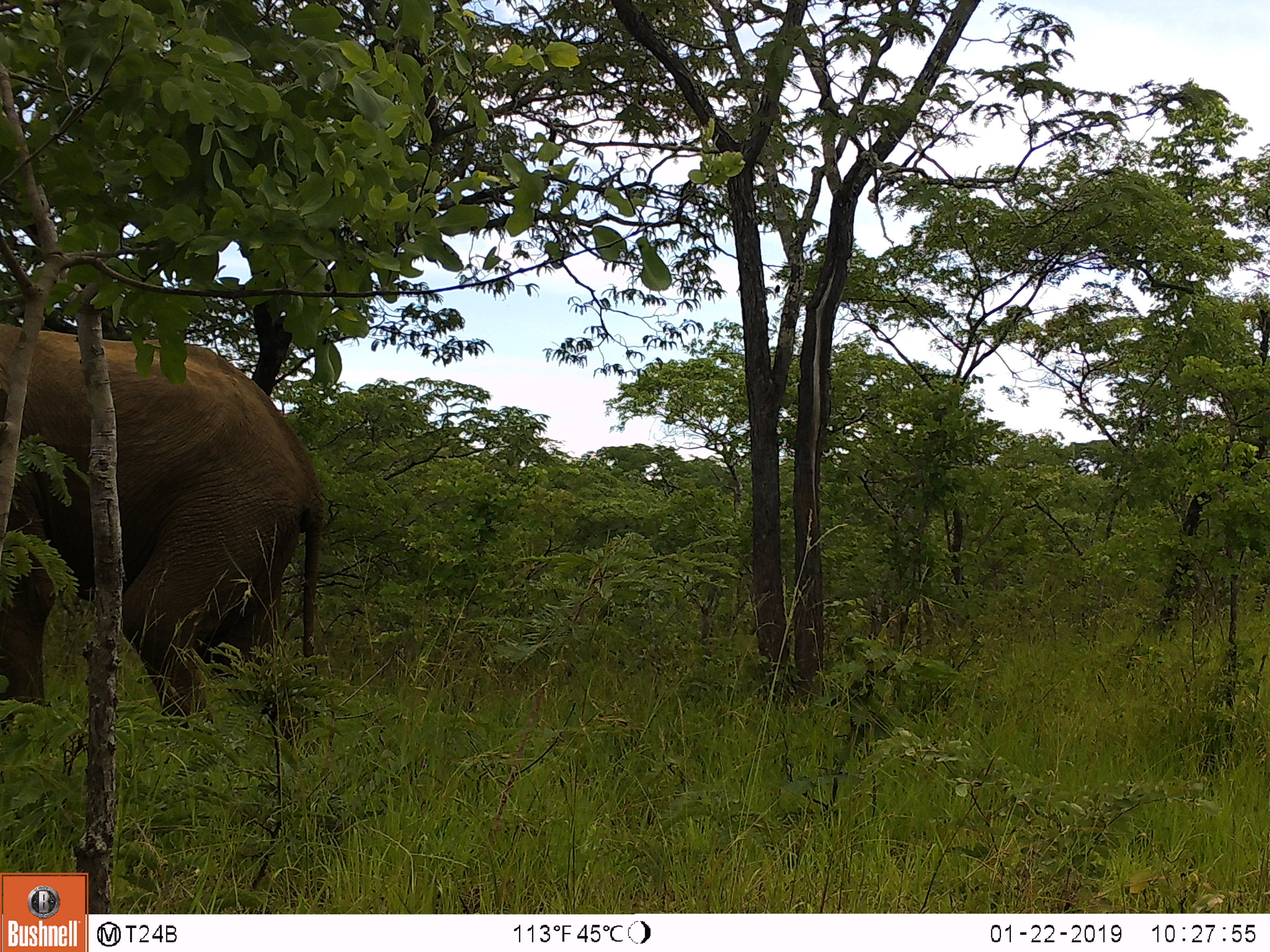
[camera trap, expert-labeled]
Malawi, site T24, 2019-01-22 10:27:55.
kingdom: Animalia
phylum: Chordata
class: Mammalia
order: Proboscidea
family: Elephantidae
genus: Loxodonta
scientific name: Loxodonta africana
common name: african savanna elephant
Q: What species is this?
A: African savanna elephant (Loxodonta africana).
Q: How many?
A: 1.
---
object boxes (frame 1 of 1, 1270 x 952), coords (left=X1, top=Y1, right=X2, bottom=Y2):
african savanna elephant: (left=0, top=304, right=332, bottom=731)